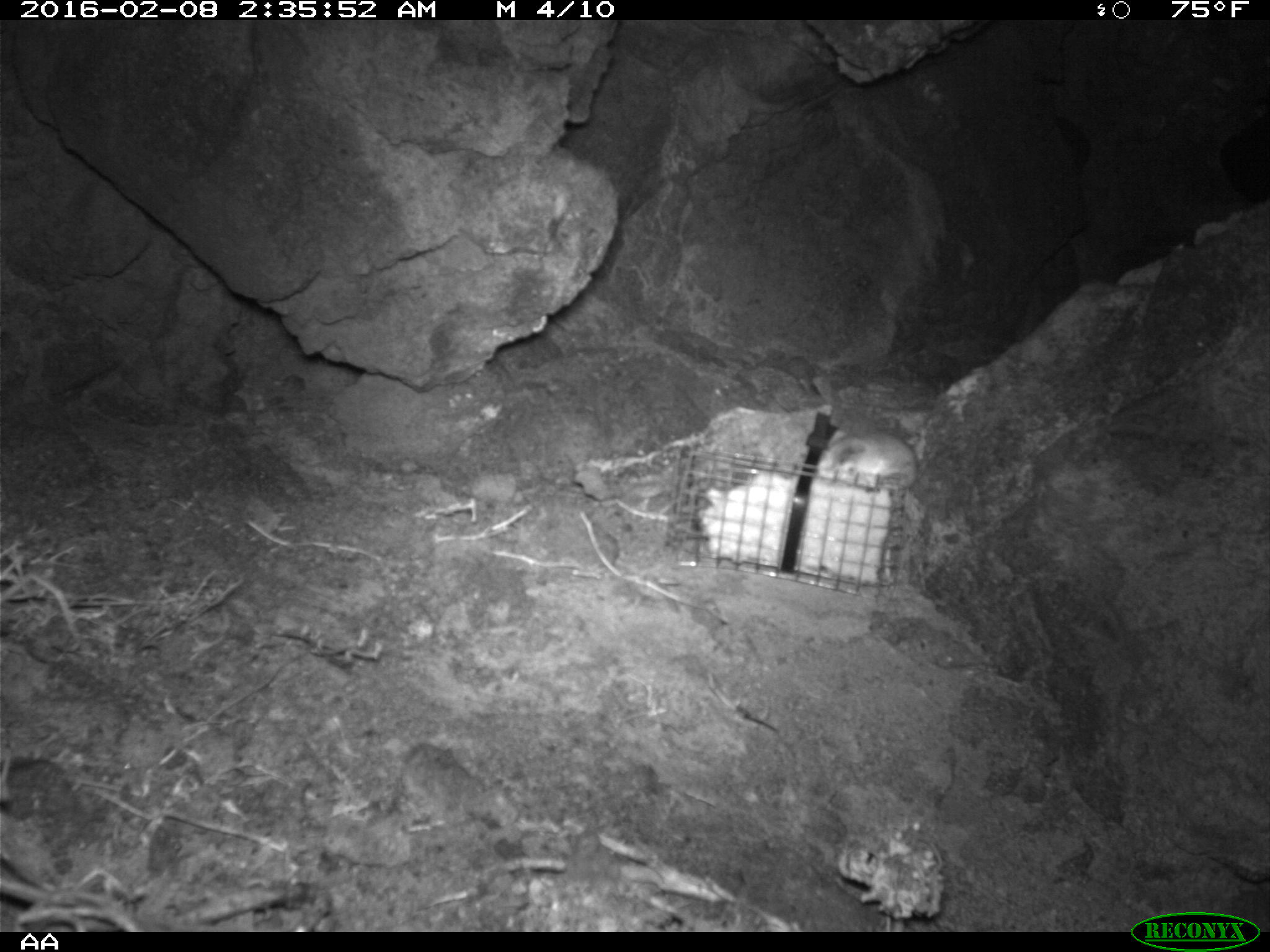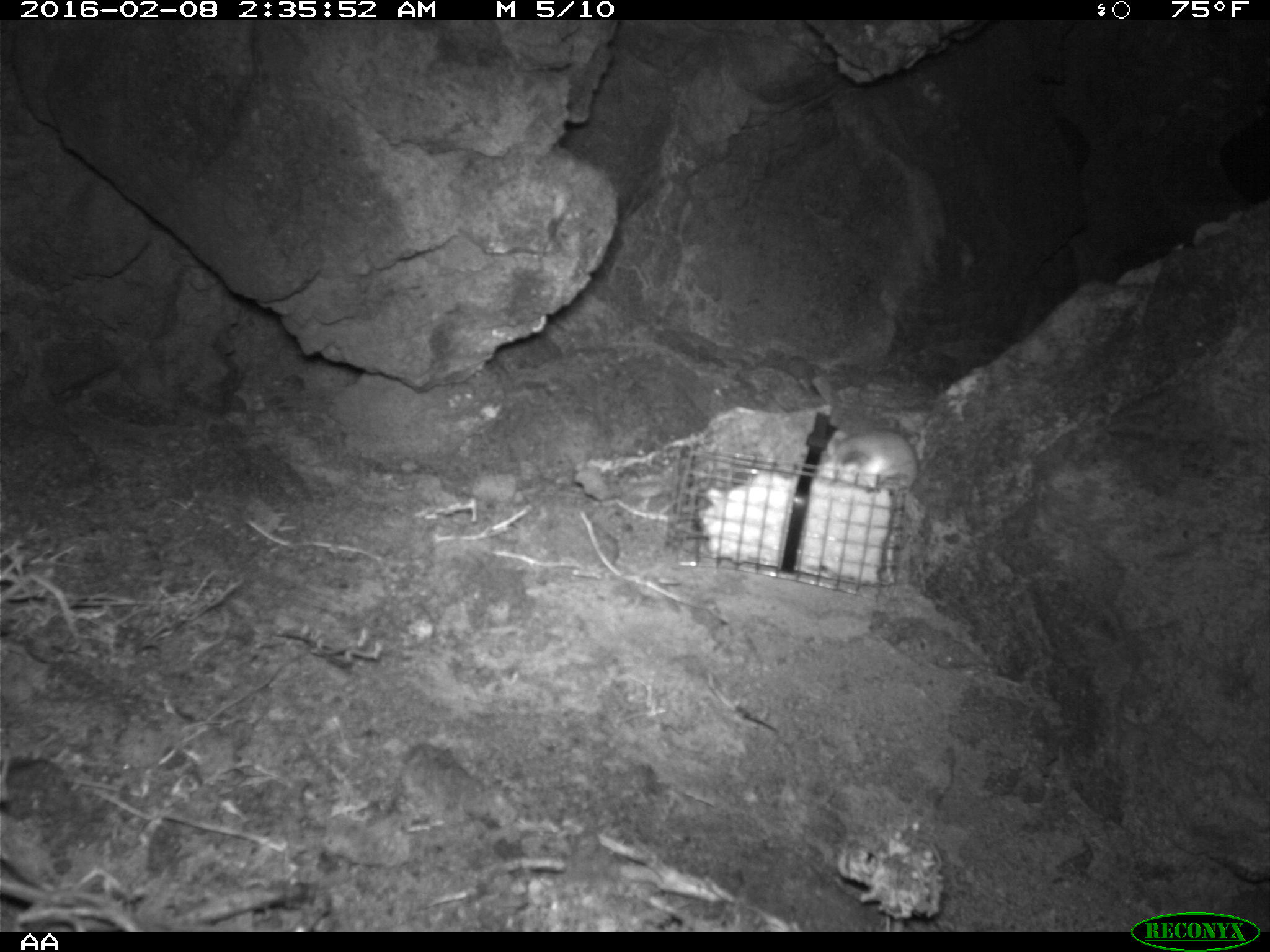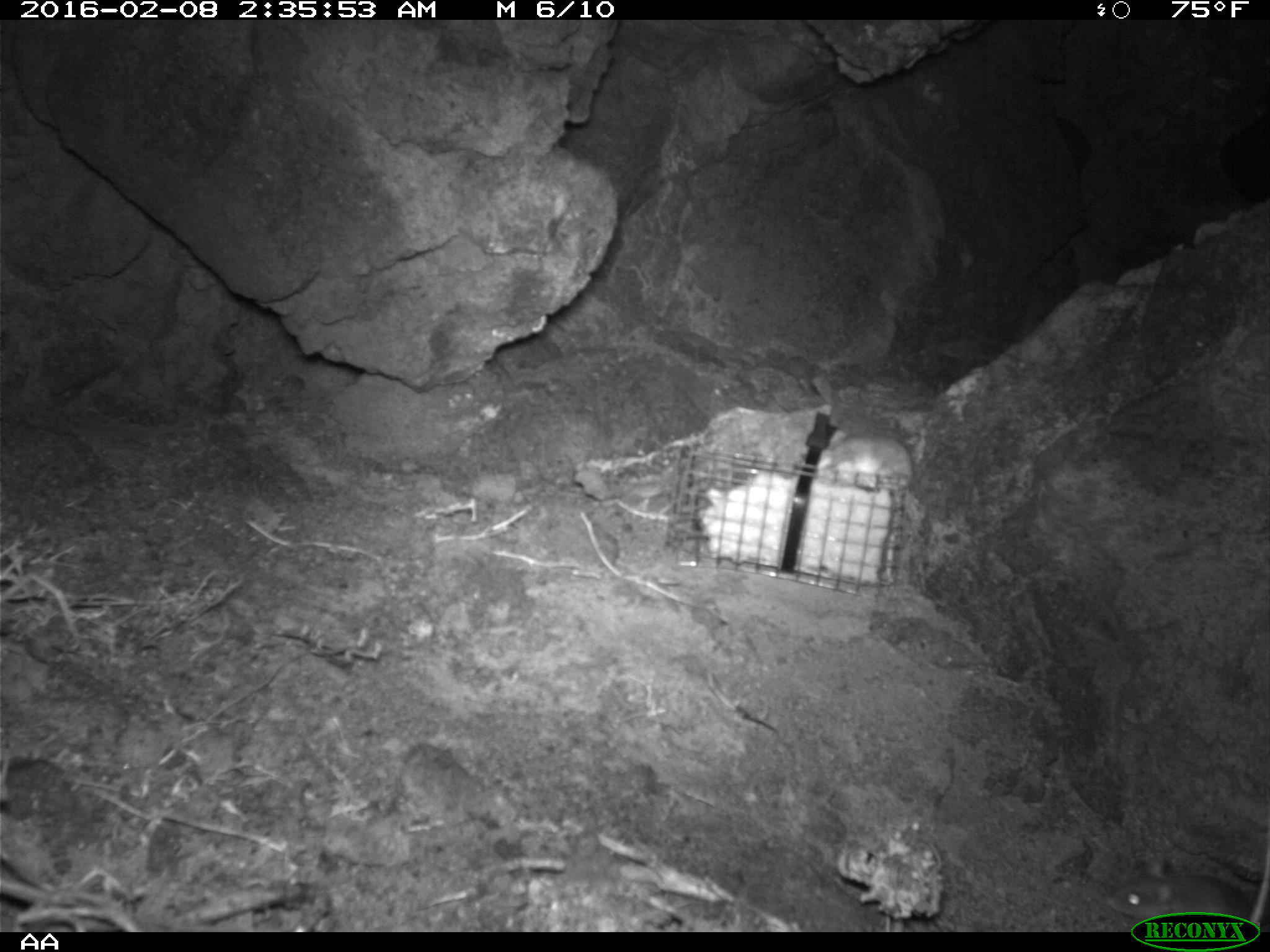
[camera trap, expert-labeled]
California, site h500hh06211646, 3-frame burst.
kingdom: Animalia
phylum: Chordata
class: Mammalia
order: Rodentia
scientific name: Rodentia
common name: rodent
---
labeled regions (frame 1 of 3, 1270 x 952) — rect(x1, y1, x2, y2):
rodent: rect(815, 429, 915, 489)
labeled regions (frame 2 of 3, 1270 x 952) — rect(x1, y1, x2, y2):
rodent: rect(817, 430, 915, 495)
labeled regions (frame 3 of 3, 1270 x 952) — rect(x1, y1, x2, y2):
rodent: rect(1103, 839, 1269, 934); rect(816, 427, 910, 486)